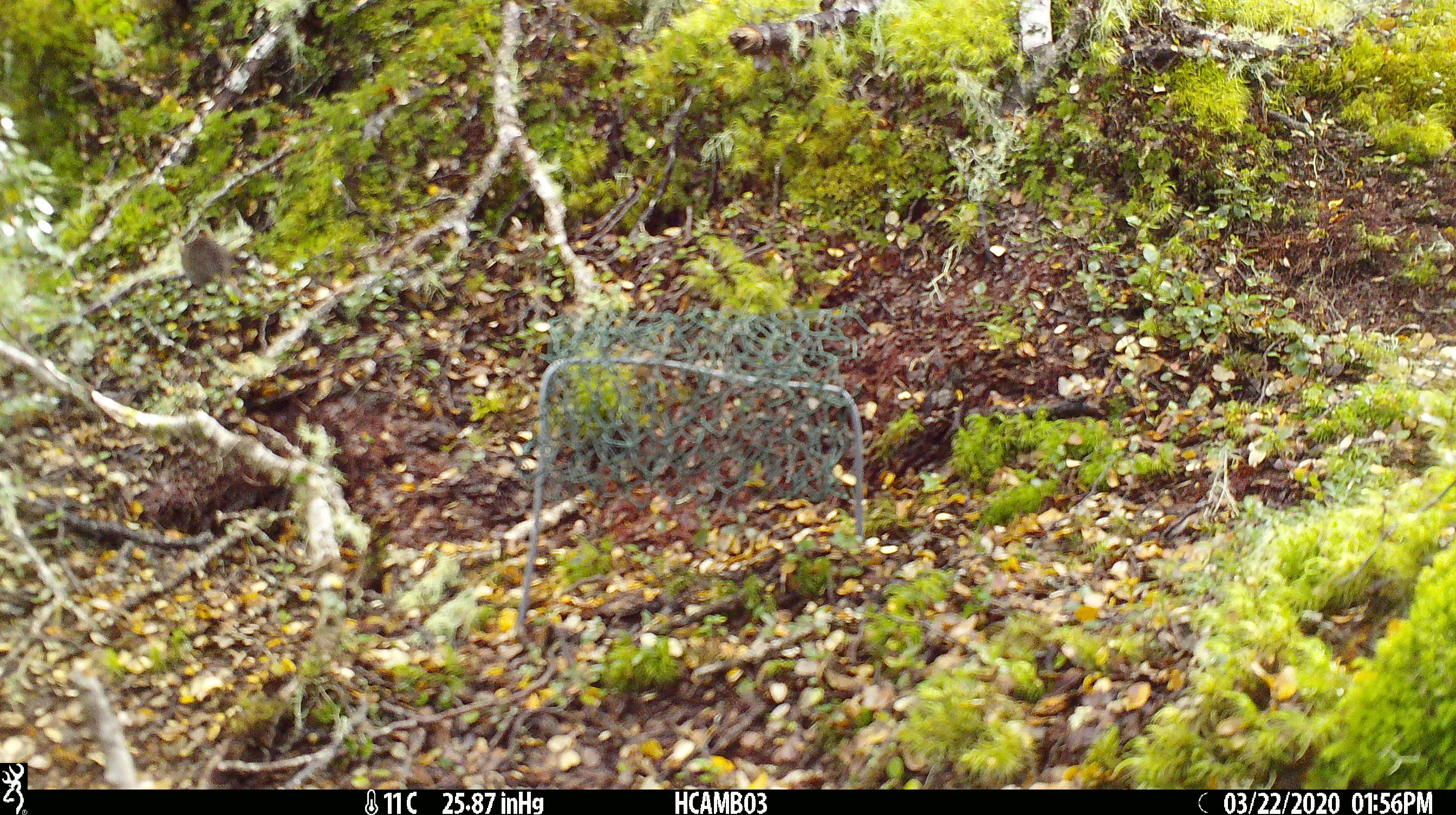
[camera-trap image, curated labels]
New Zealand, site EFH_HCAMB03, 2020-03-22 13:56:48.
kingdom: Animalia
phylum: Chordata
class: Mammalia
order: Rodentia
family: Muridae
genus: Mus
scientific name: Mus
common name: mouse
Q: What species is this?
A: Mouse (Mus).